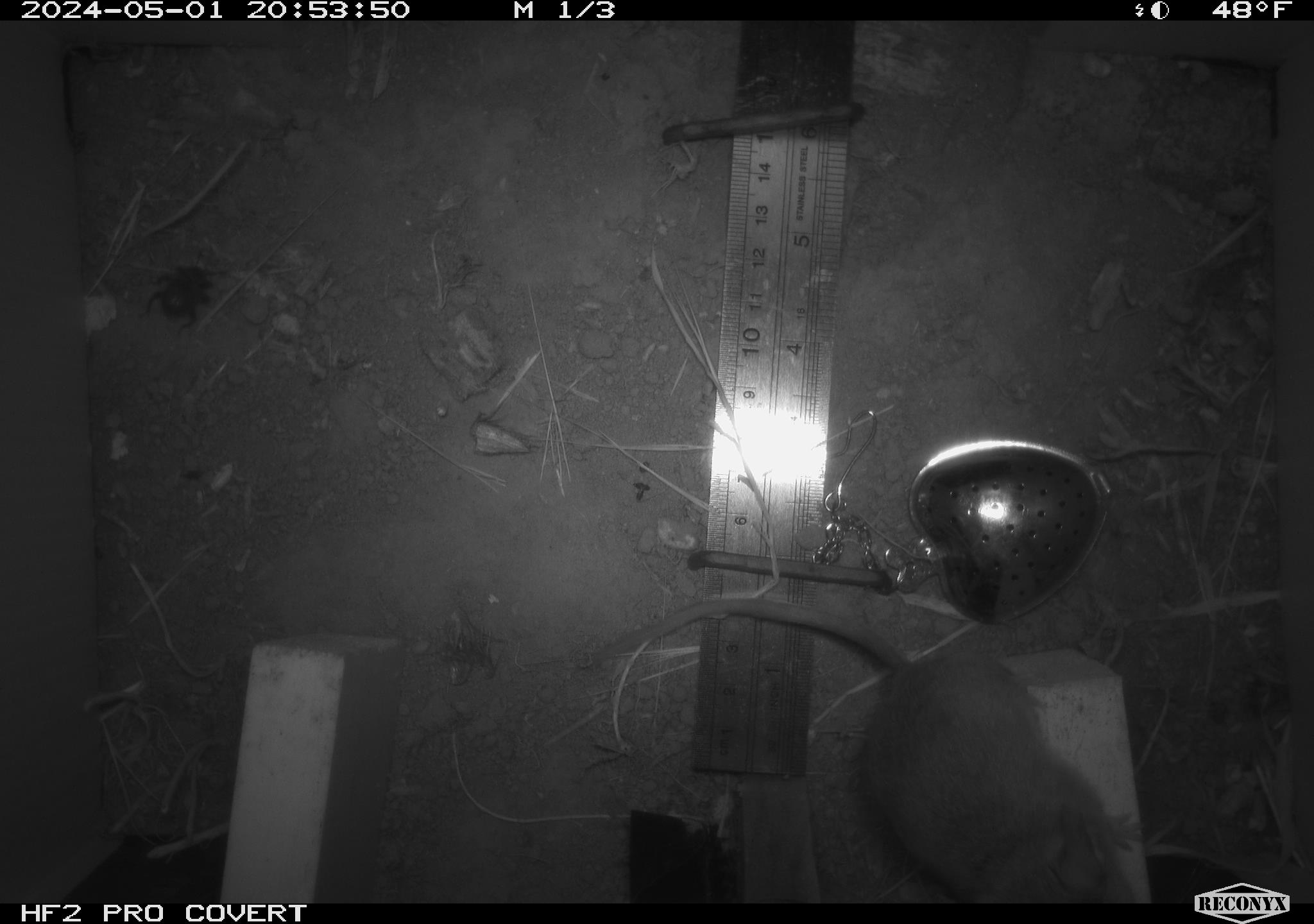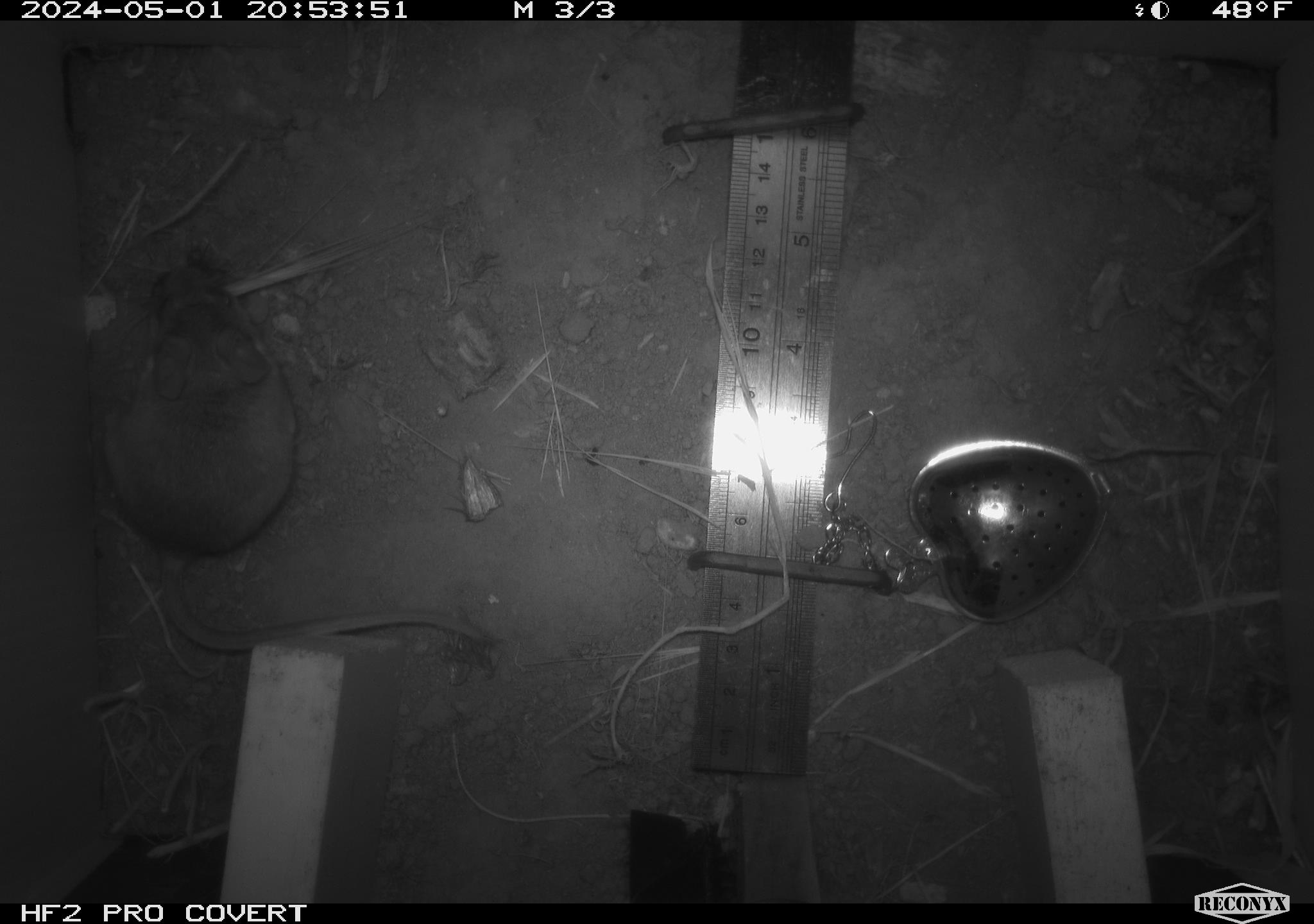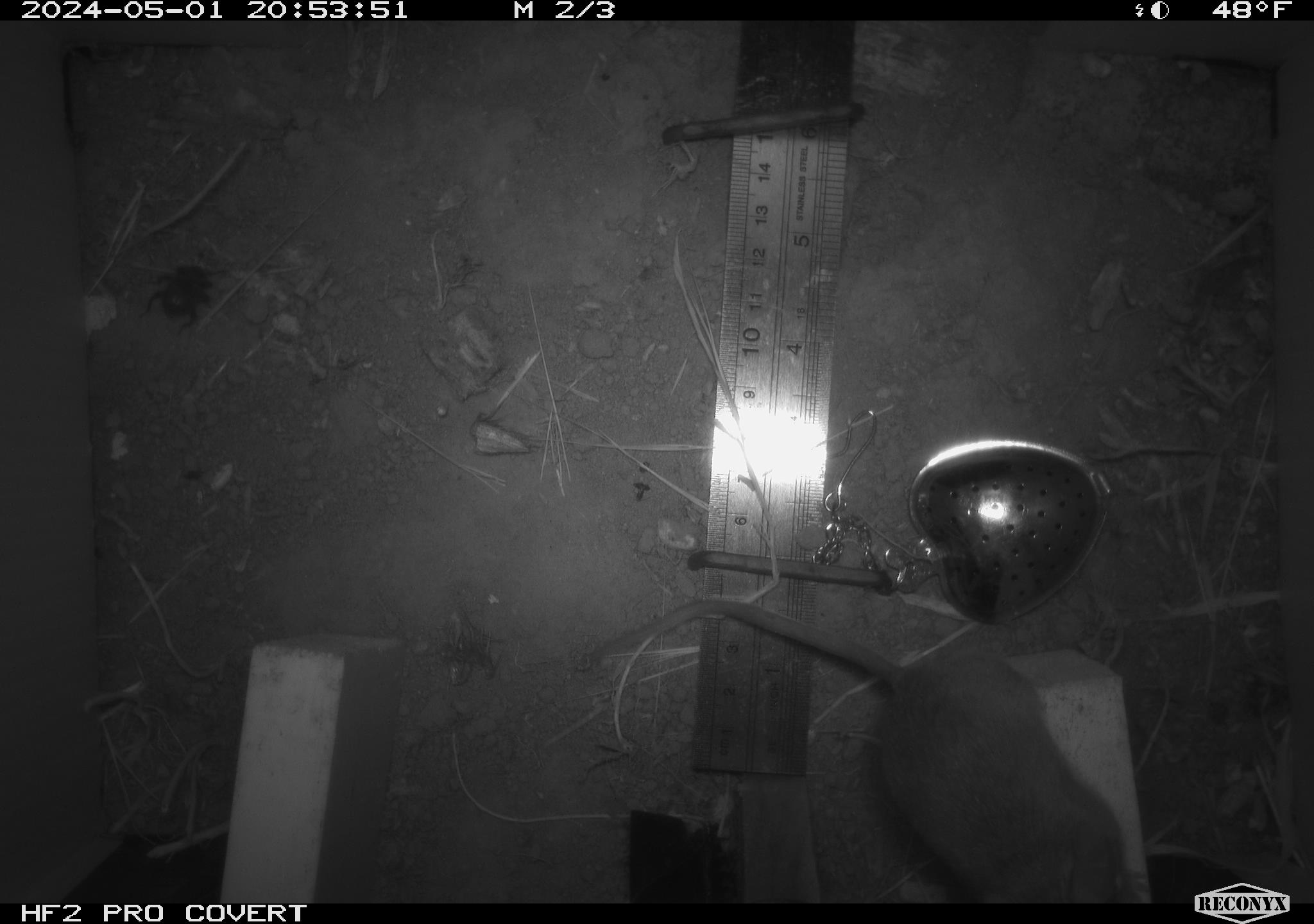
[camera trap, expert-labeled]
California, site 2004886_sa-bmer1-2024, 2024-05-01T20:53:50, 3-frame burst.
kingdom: Animalia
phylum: Chordata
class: Mammalia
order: Rodentia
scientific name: Rodentia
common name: mouse species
Mouse species (Rodentia).